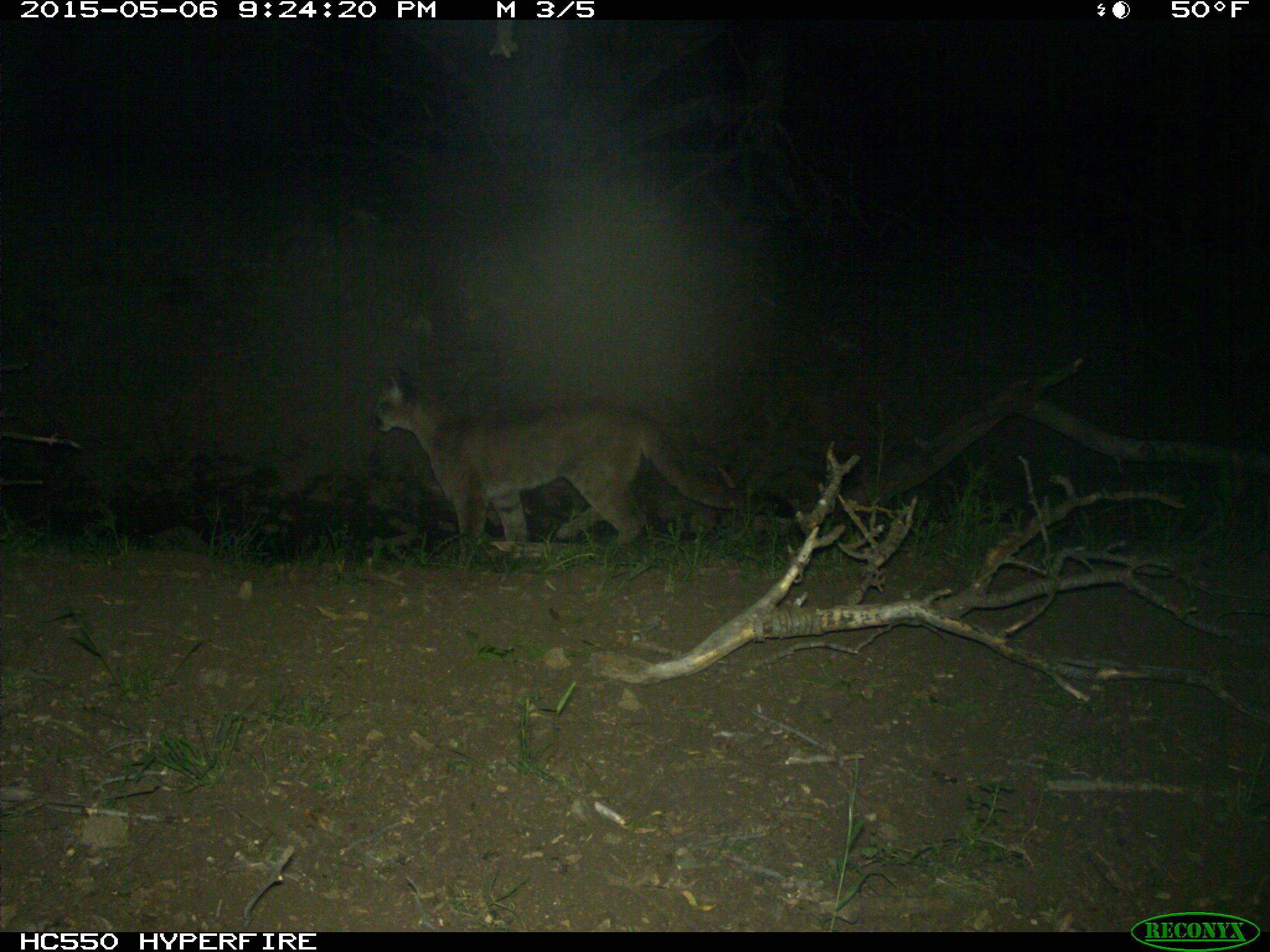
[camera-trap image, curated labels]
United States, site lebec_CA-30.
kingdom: Animalia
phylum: Chordata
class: Mammalia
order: Carnivora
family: Felidae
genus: Puma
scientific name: Puma concolor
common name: mountain lion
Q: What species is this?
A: Puma concolor (mountain lion).